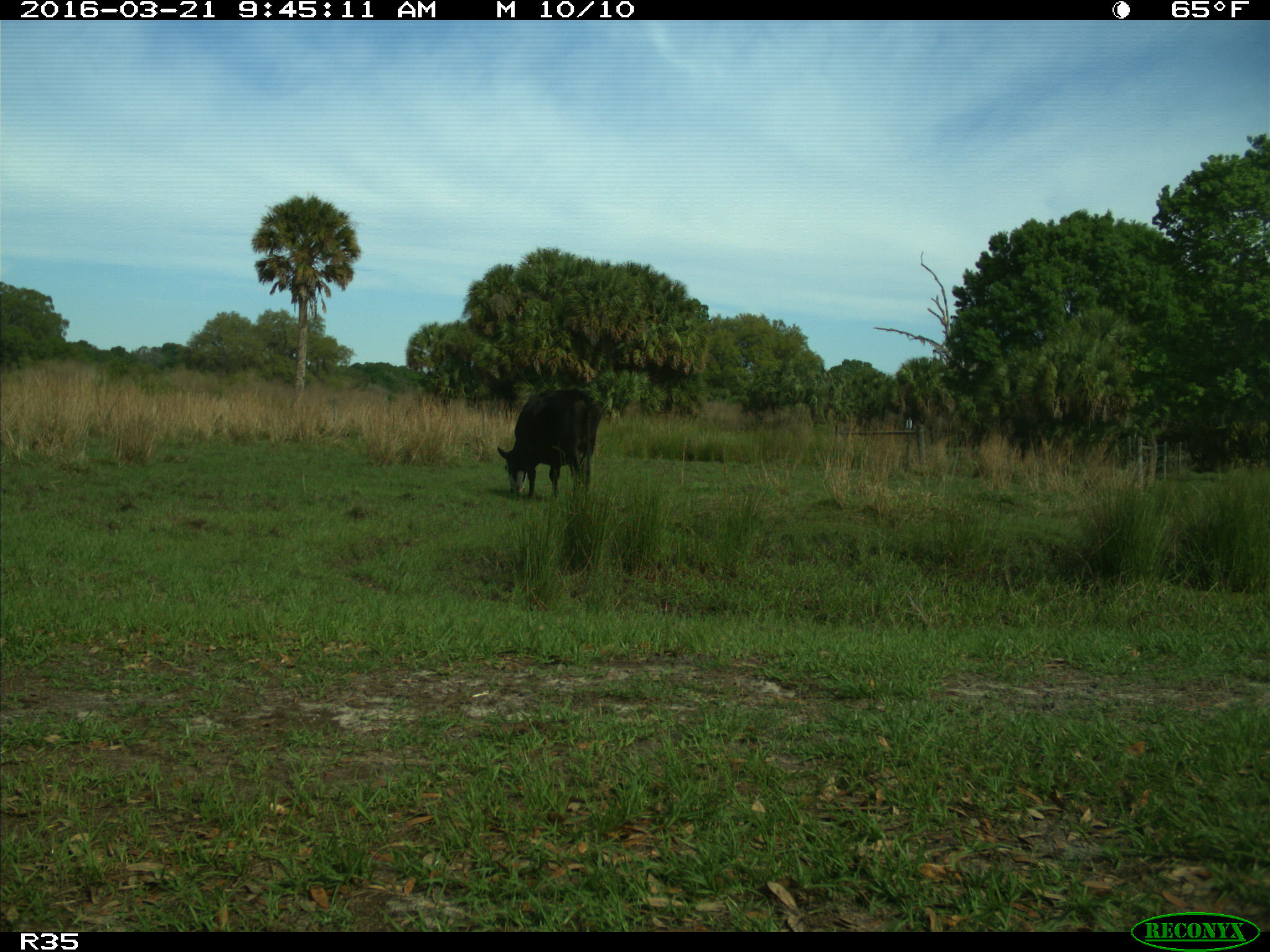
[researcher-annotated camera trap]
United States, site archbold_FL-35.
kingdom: Animalia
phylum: Chordata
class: Mammalia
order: Artiodactyla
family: Bovidae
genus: Bos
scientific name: Bos taurus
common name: domestic cow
Bos taurus (domestic cow).